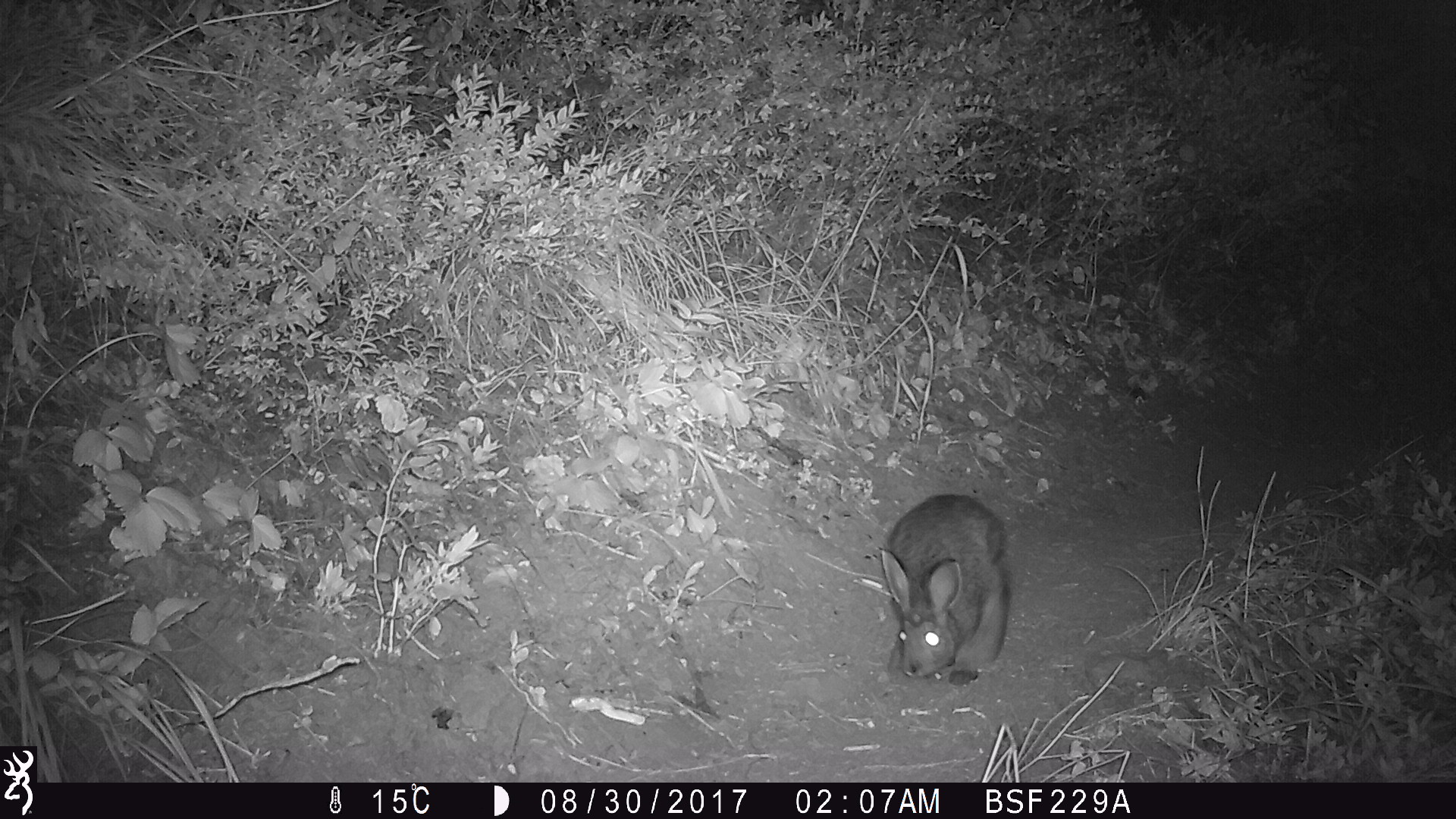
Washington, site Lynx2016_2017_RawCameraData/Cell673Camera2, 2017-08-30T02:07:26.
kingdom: Animalia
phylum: Chordata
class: Mammalia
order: Lagomorpha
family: Leporidae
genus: Lepus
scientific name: Lepus americanus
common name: snowshoe hare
Lepus americanus (snowshoe hare). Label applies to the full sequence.